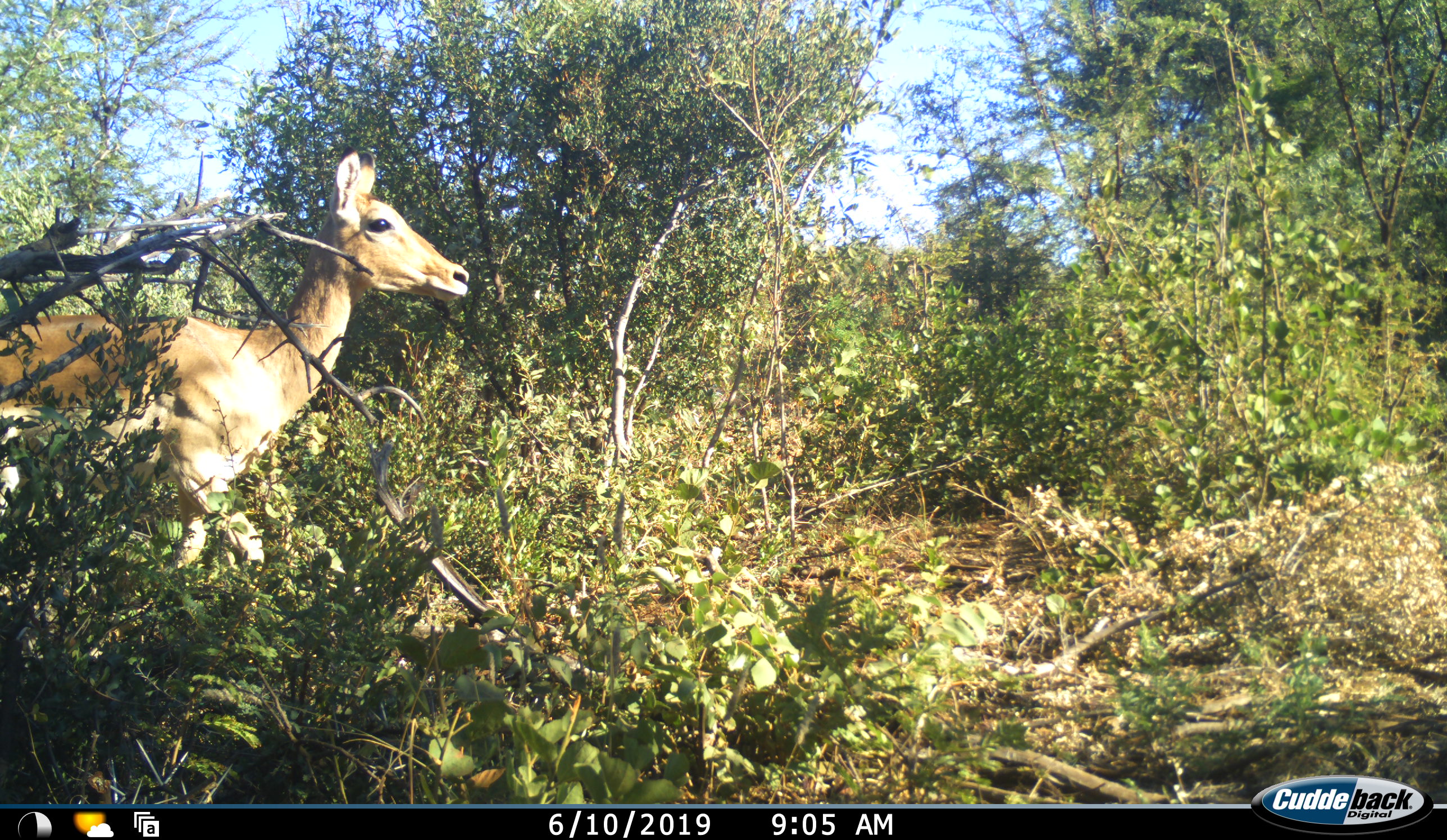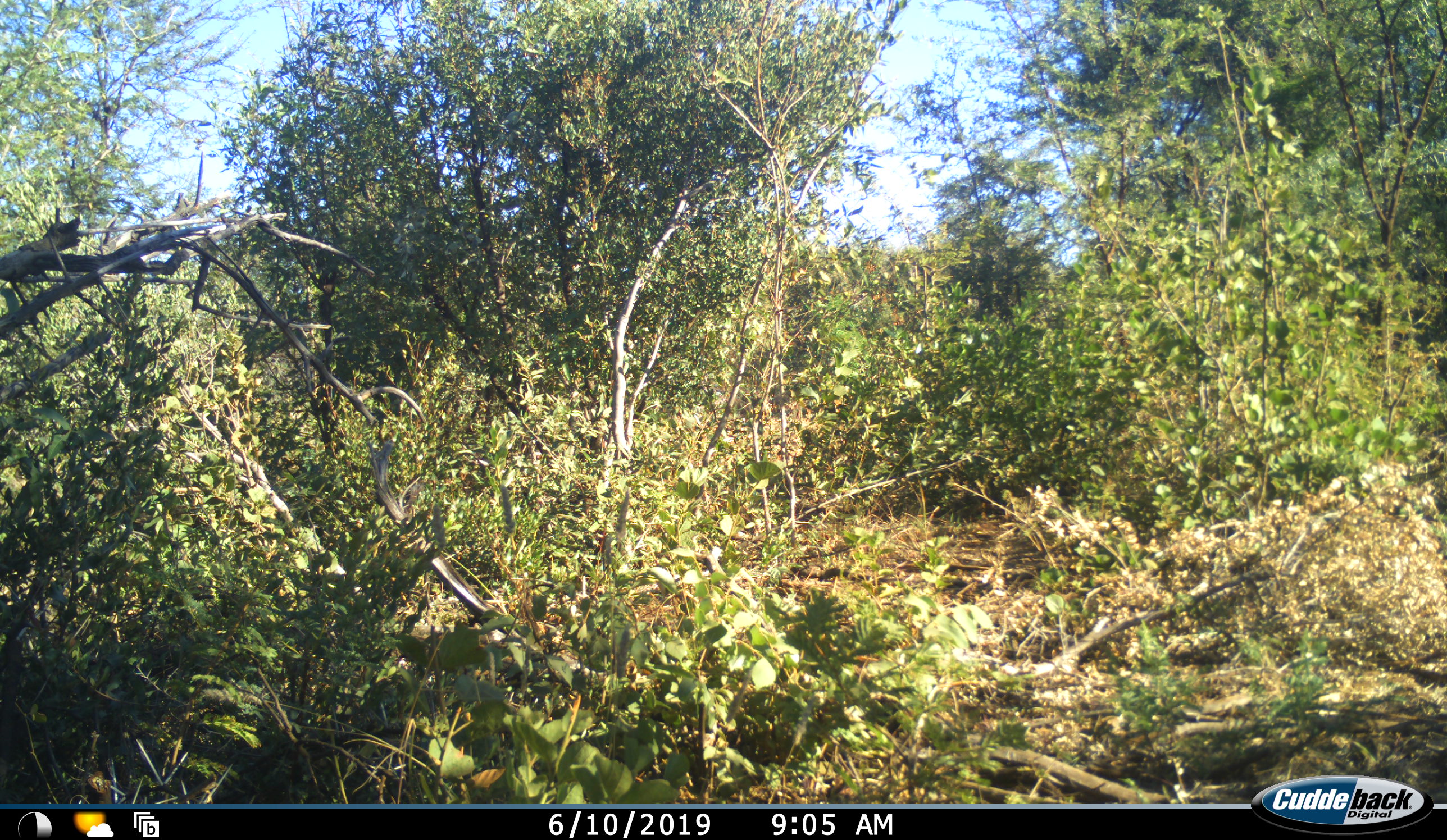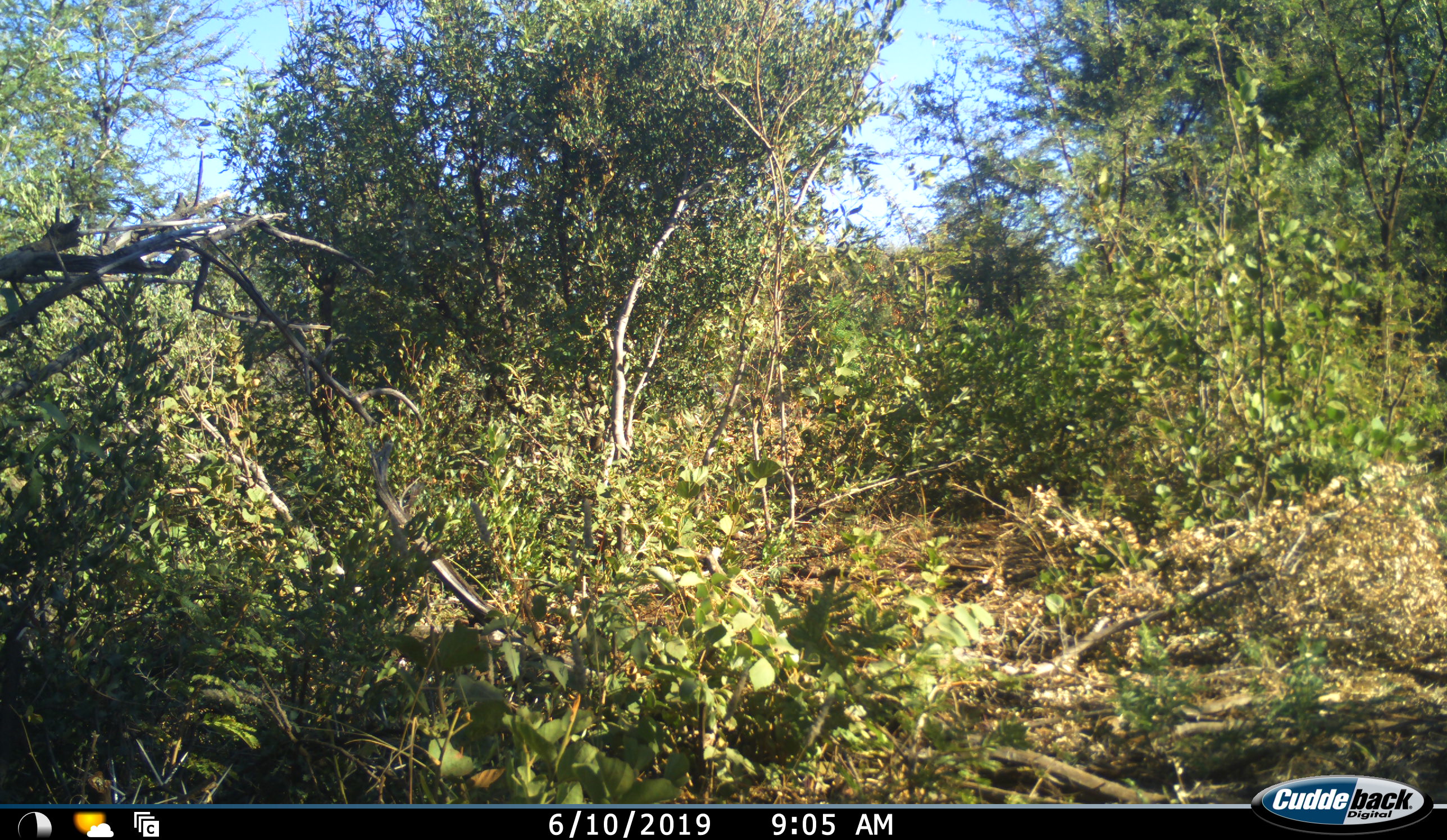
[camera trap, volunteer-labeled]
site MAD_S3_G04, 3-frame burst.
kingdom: Animalia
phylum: Chordata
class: Mammalia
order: Artiodactyla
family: Bovidae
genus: Aepyceros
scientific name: Aepyceros melampus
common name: impala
Impala (Aepyceros melampus), count 1. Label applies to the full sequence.